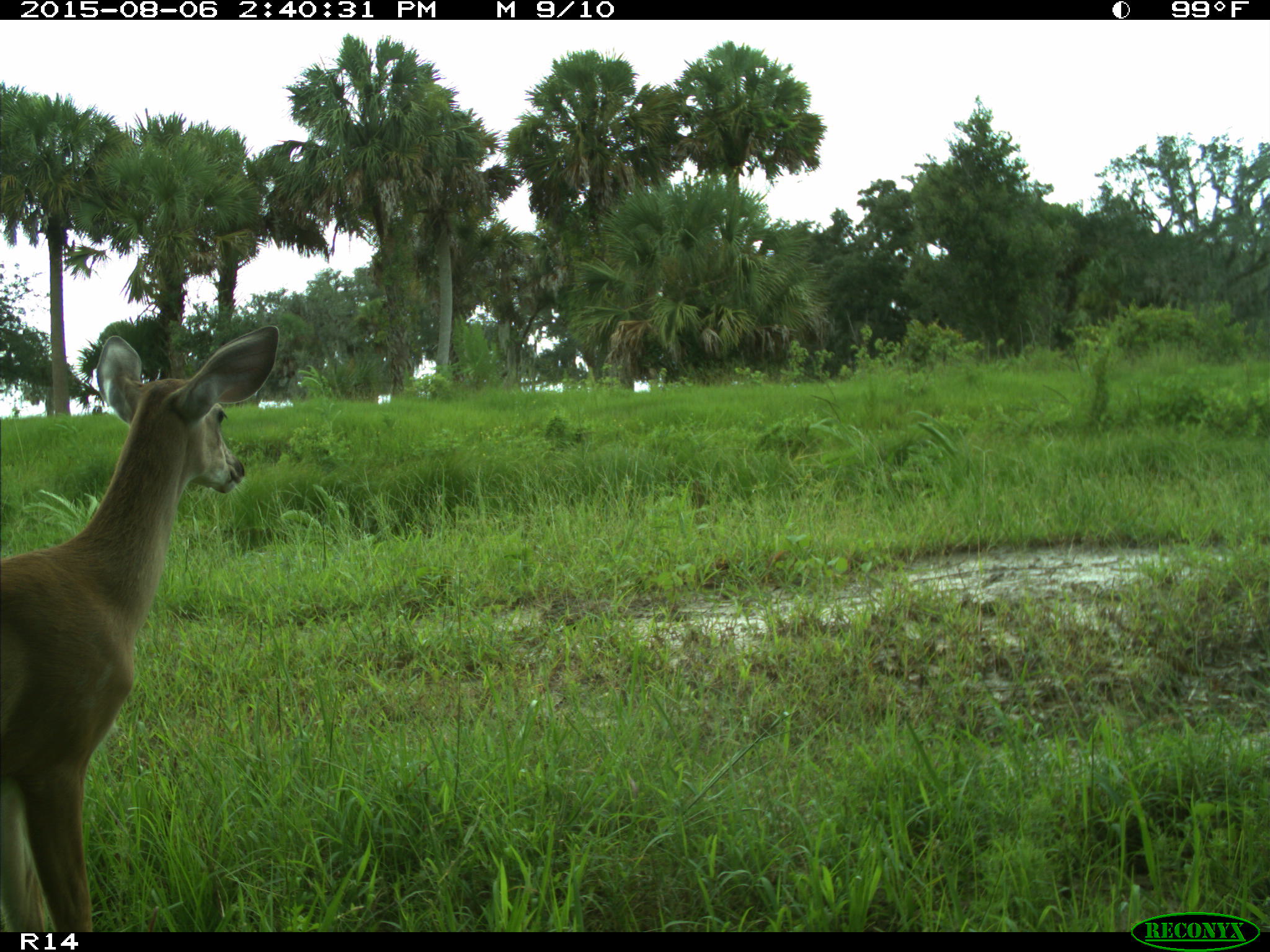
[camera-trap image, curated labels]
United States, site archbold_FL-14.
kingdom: Animalia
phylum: Chordata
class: Mammalia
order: Artiodactyla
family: Cervidae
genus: Odocoileus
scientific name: Odocoileus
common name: deer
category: unidentified deer